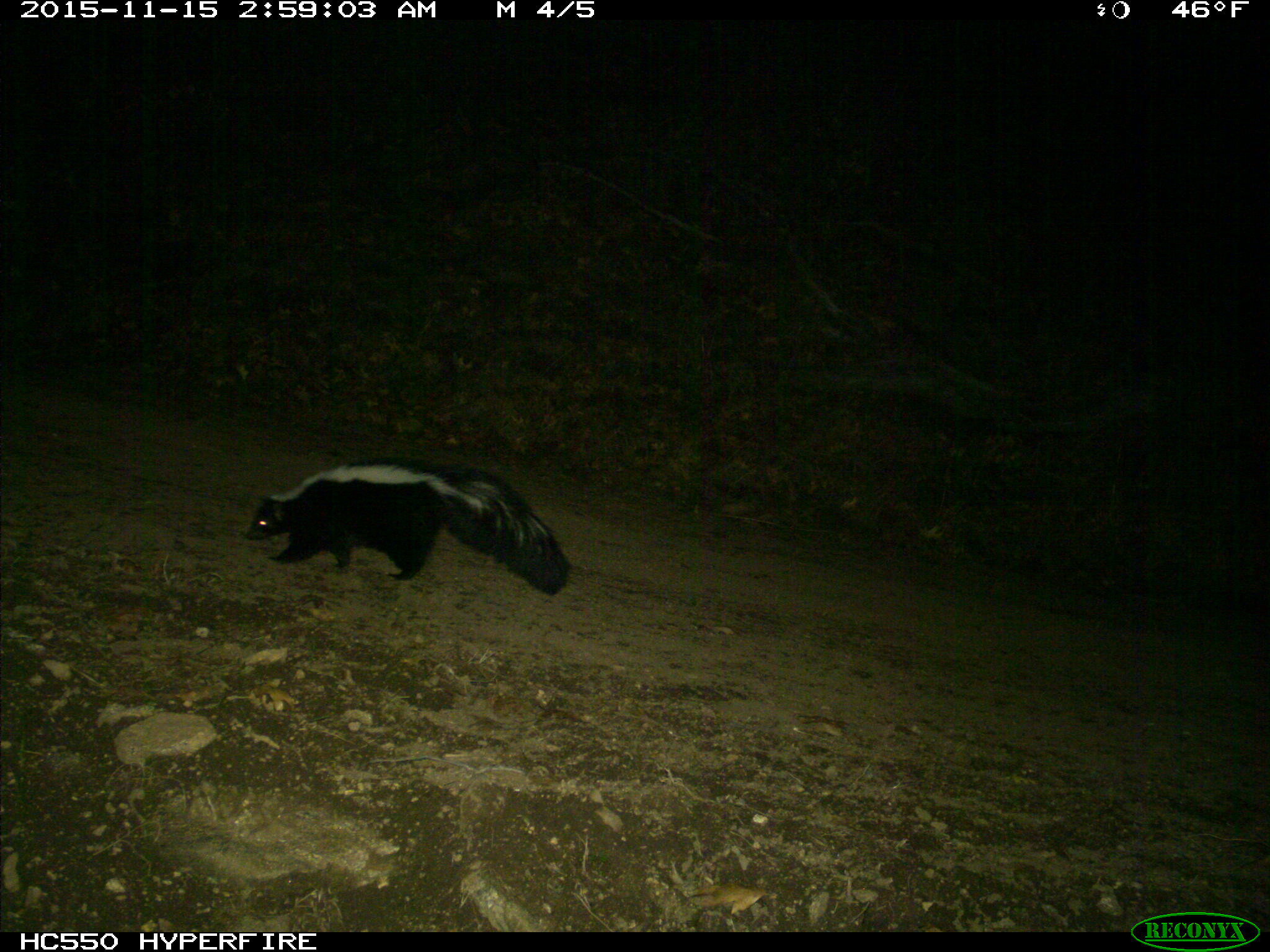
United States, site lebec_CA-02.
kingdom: Animalia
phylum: Chordata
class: Mammalia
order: Carnivora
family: Mephitidae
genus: Mephitis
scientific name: Mephitis mephitis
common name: striped skunk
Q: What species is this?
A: Mephitis mephitis (striped skunk).